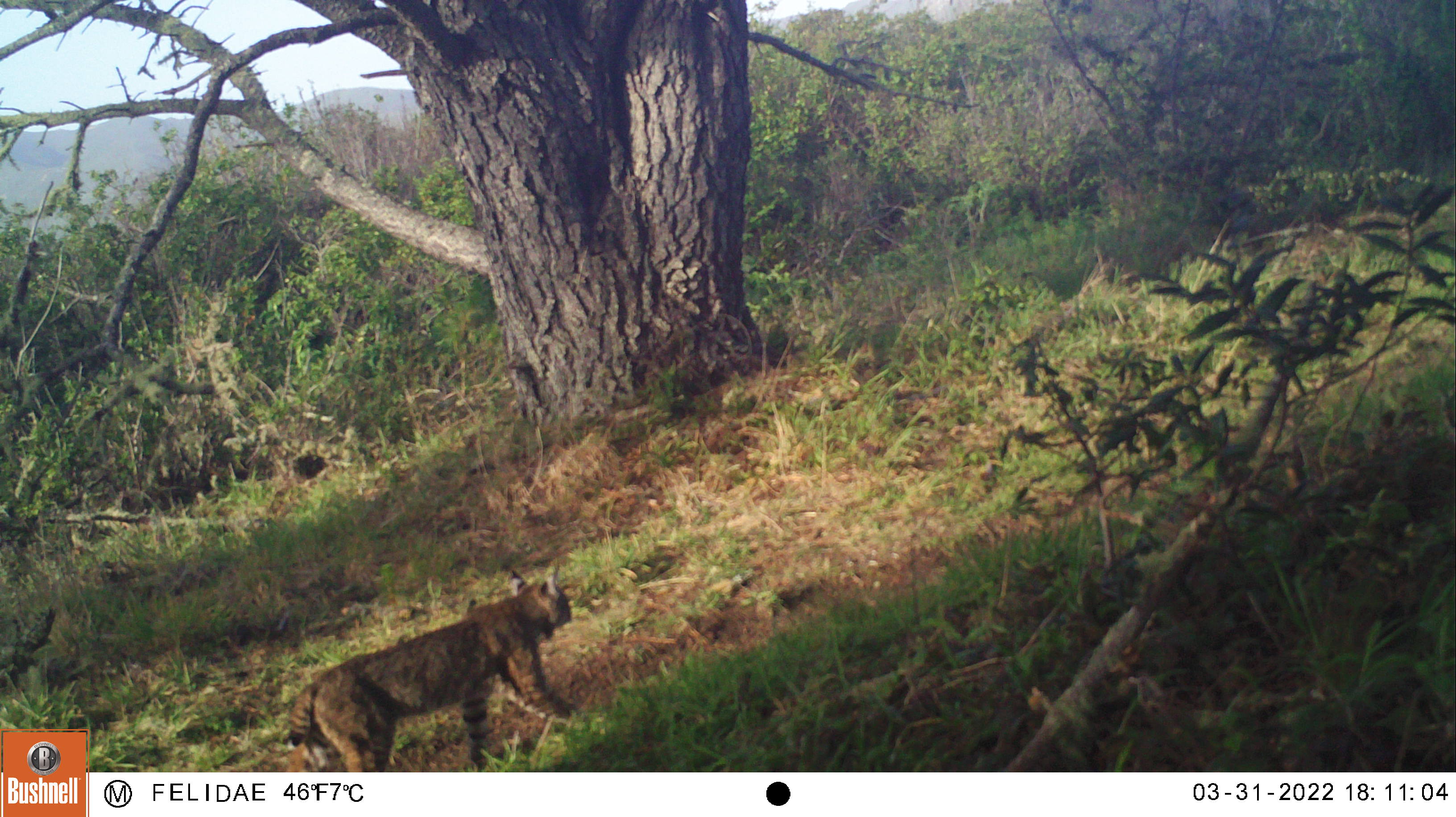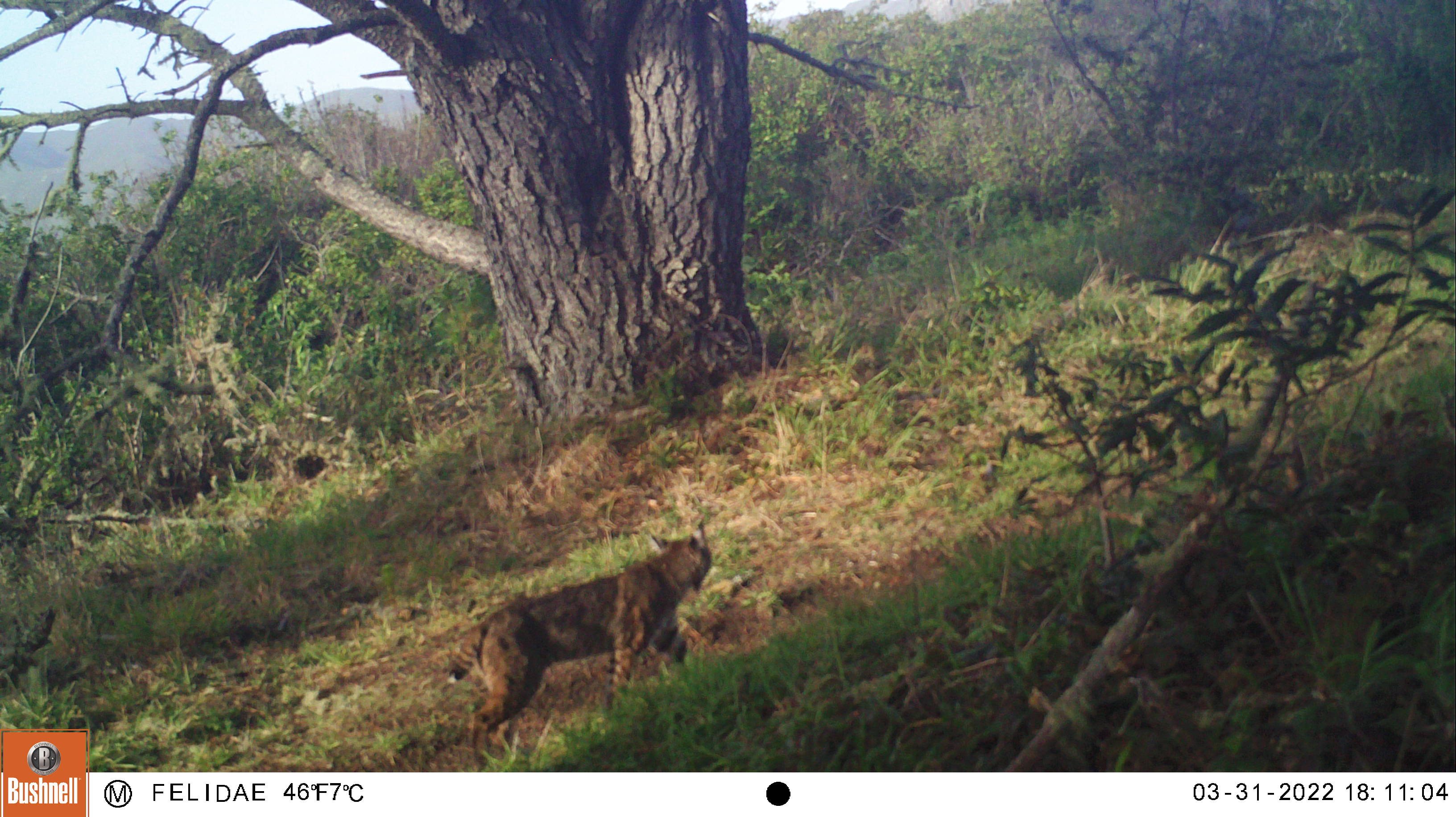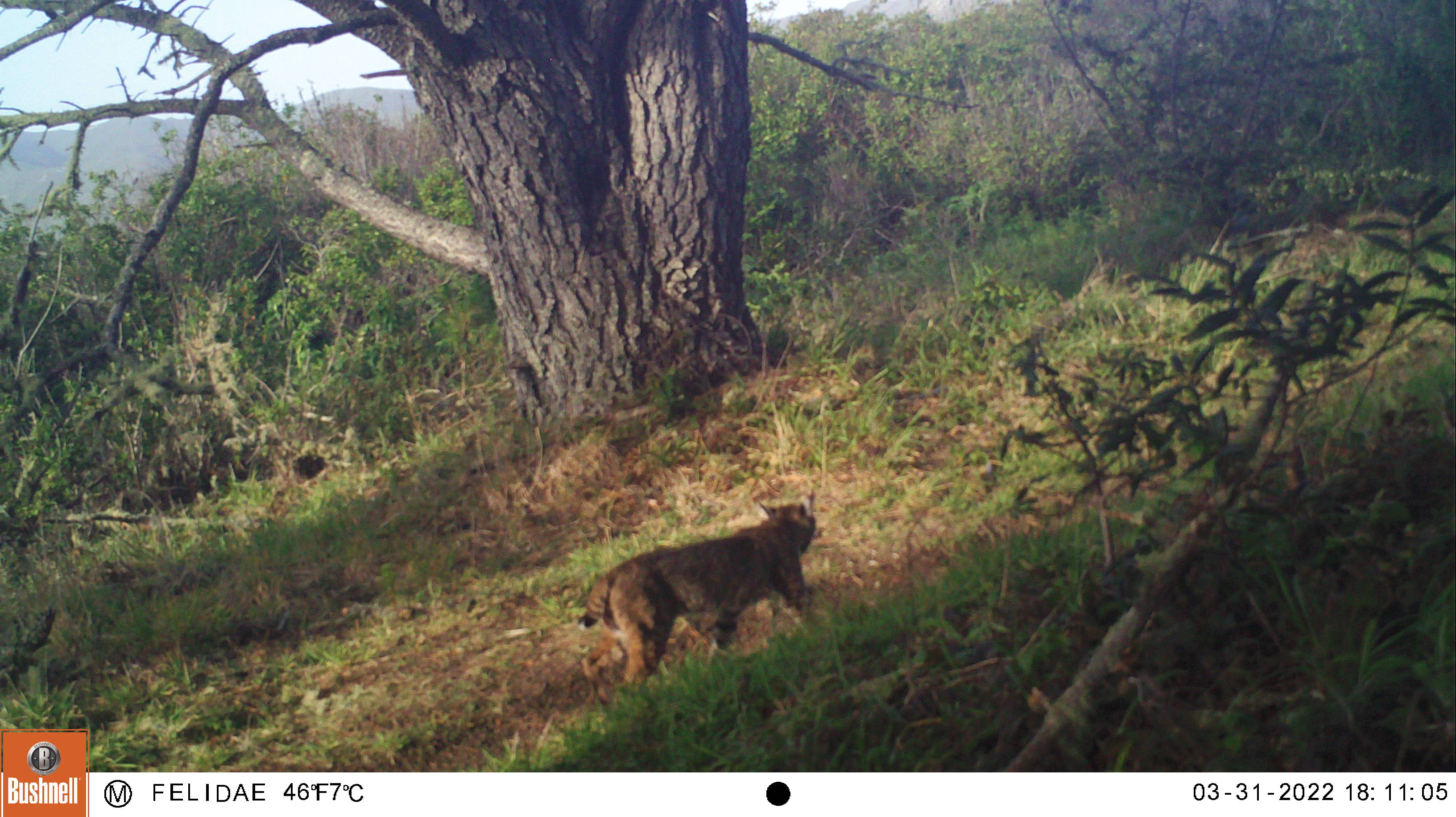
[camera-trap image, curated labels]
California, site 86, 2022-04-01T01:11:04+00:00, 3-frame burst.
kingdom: Animalia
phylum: Chordata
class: Mammalia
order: Carnivora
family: Felidae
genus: Lynx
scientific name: Lynx rufus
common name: bobcat